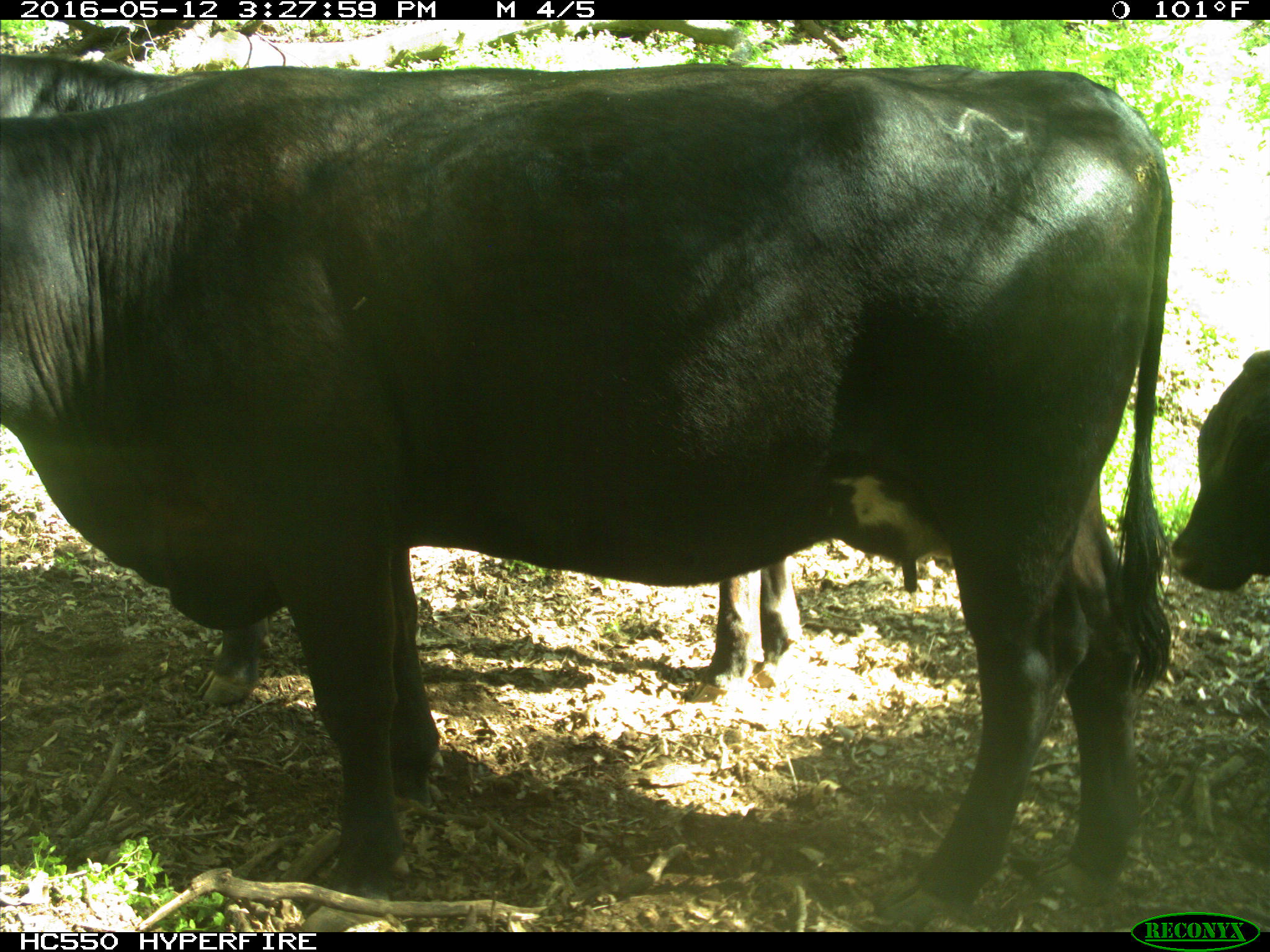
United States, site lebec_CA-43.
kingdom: Animalia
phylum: Chordata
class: Mammalia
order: Artiodactyla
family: Bovidae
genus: Bos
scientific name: Bos taurus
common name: domestic cow